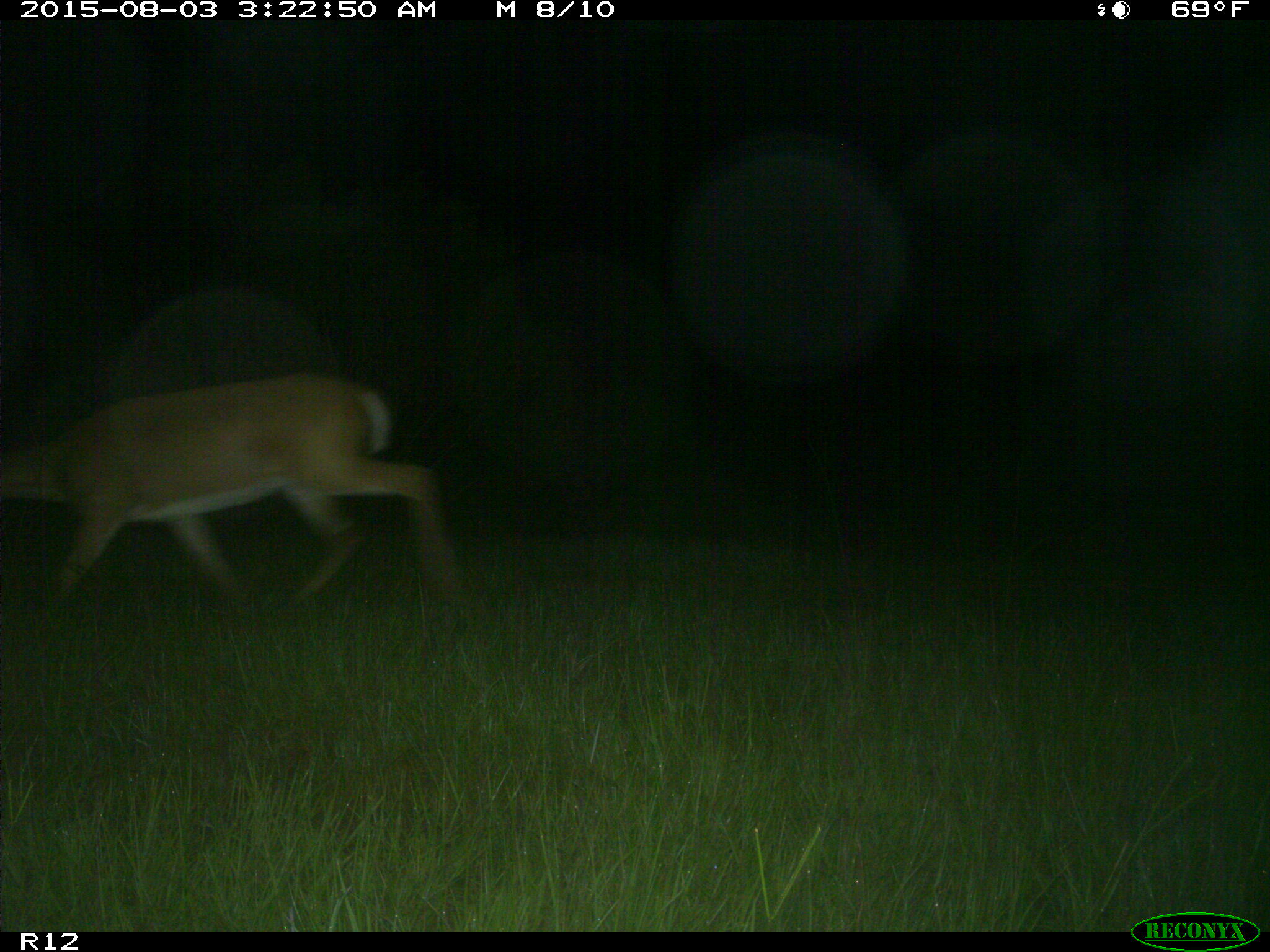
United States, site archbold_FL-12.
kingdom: Animalia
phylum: Chordata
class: Mammalia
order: Artiodactyla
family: Cervidae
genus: Odocoileus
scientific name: Odocoileus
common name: deer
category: unidentified deer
Unidentified deer (deer) (Odocoileus).